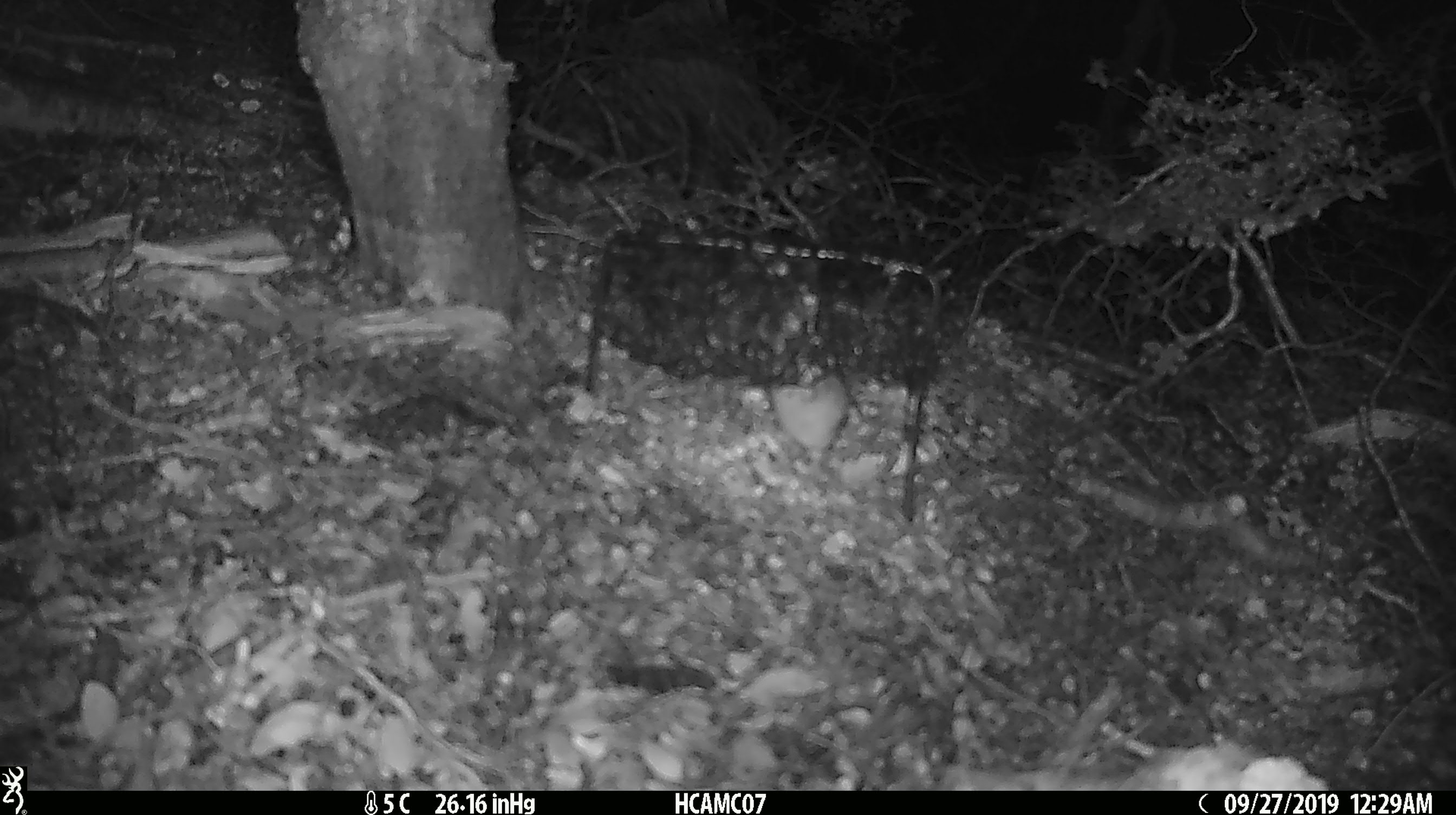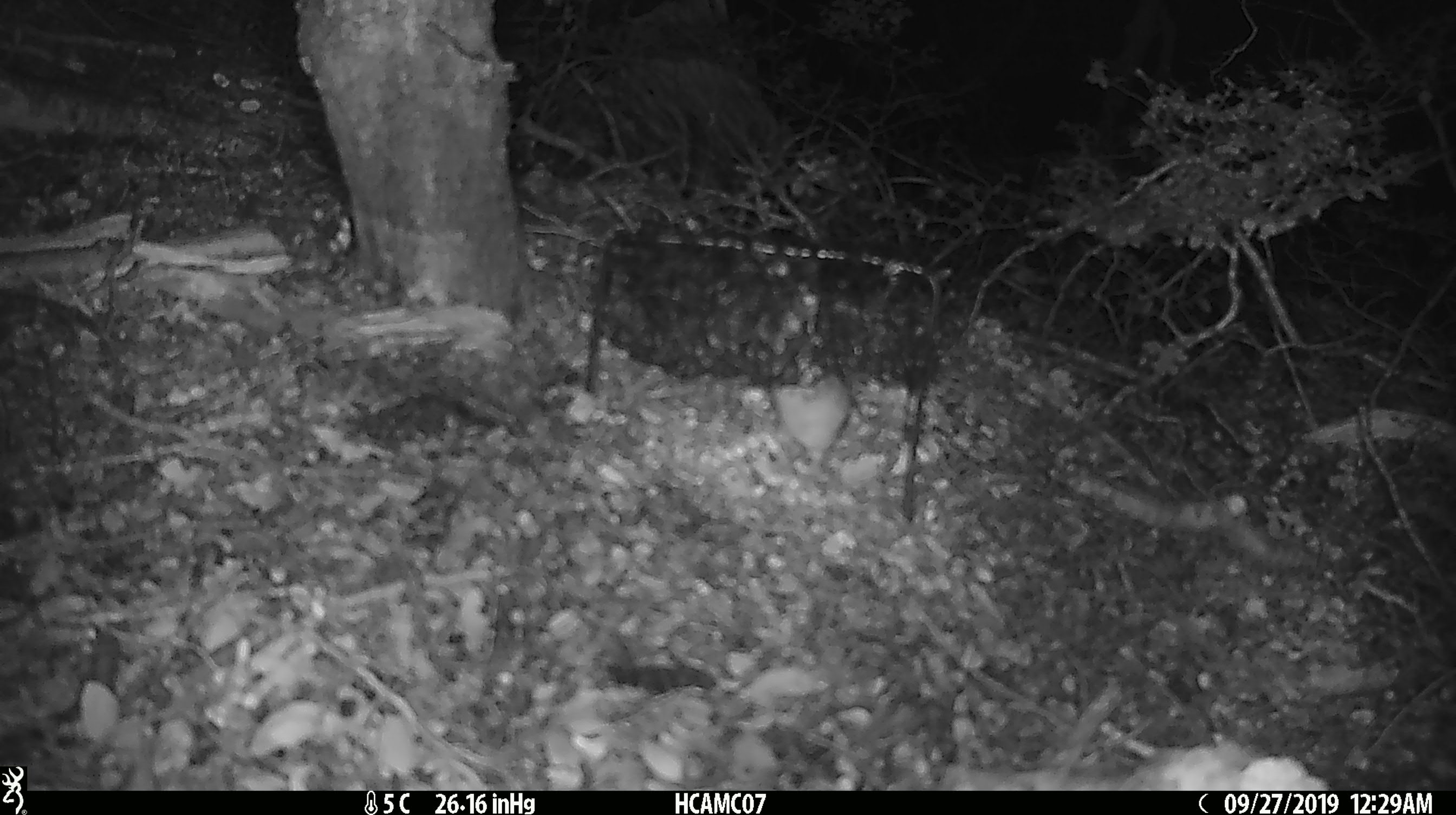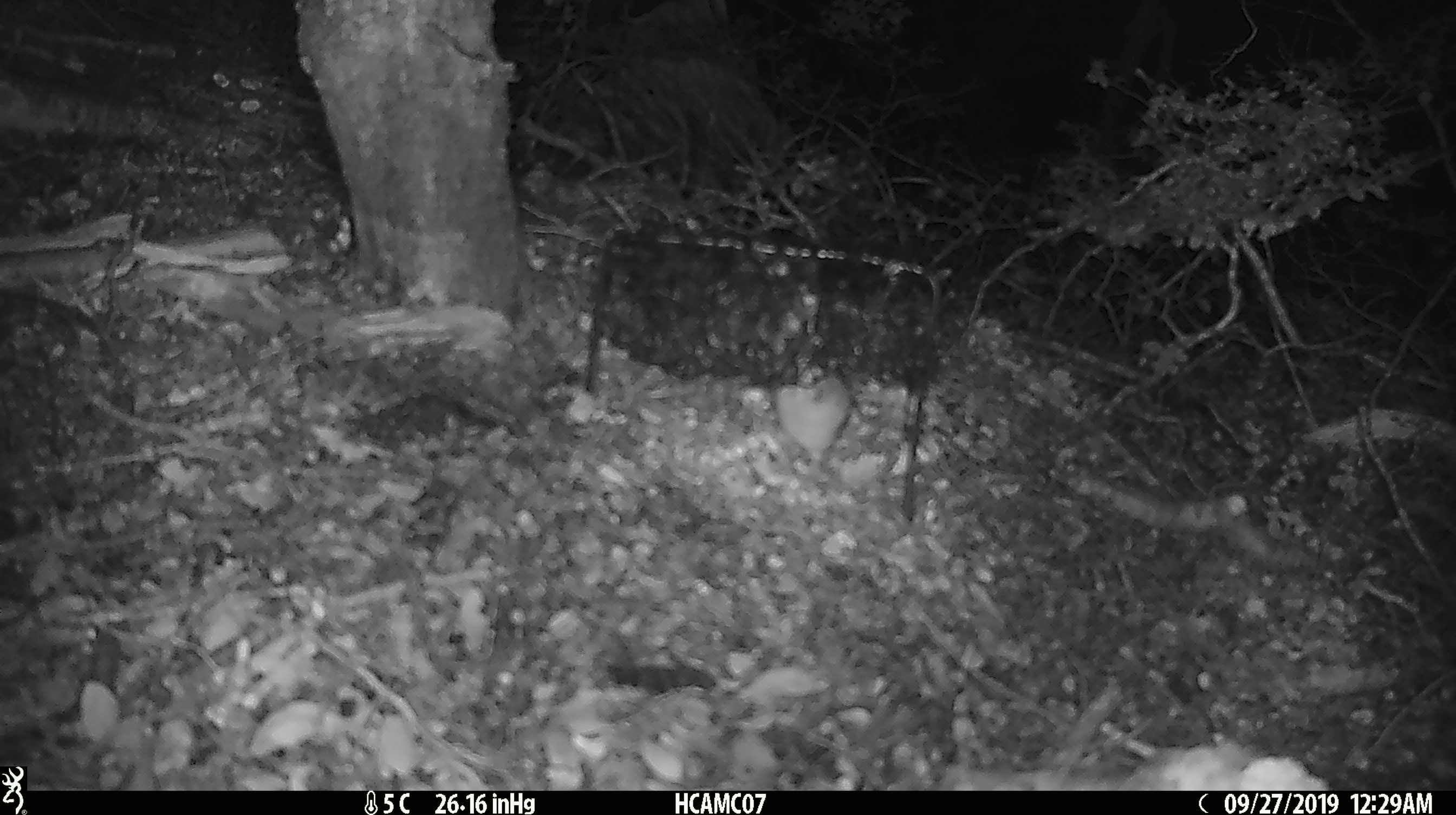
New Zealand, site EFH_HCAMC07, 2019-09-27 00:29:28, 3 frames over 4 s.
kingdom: Animalia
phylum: Chordata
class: Mammalia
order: Rodentia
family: Muridae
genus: Mus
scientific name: Mus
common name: mouse